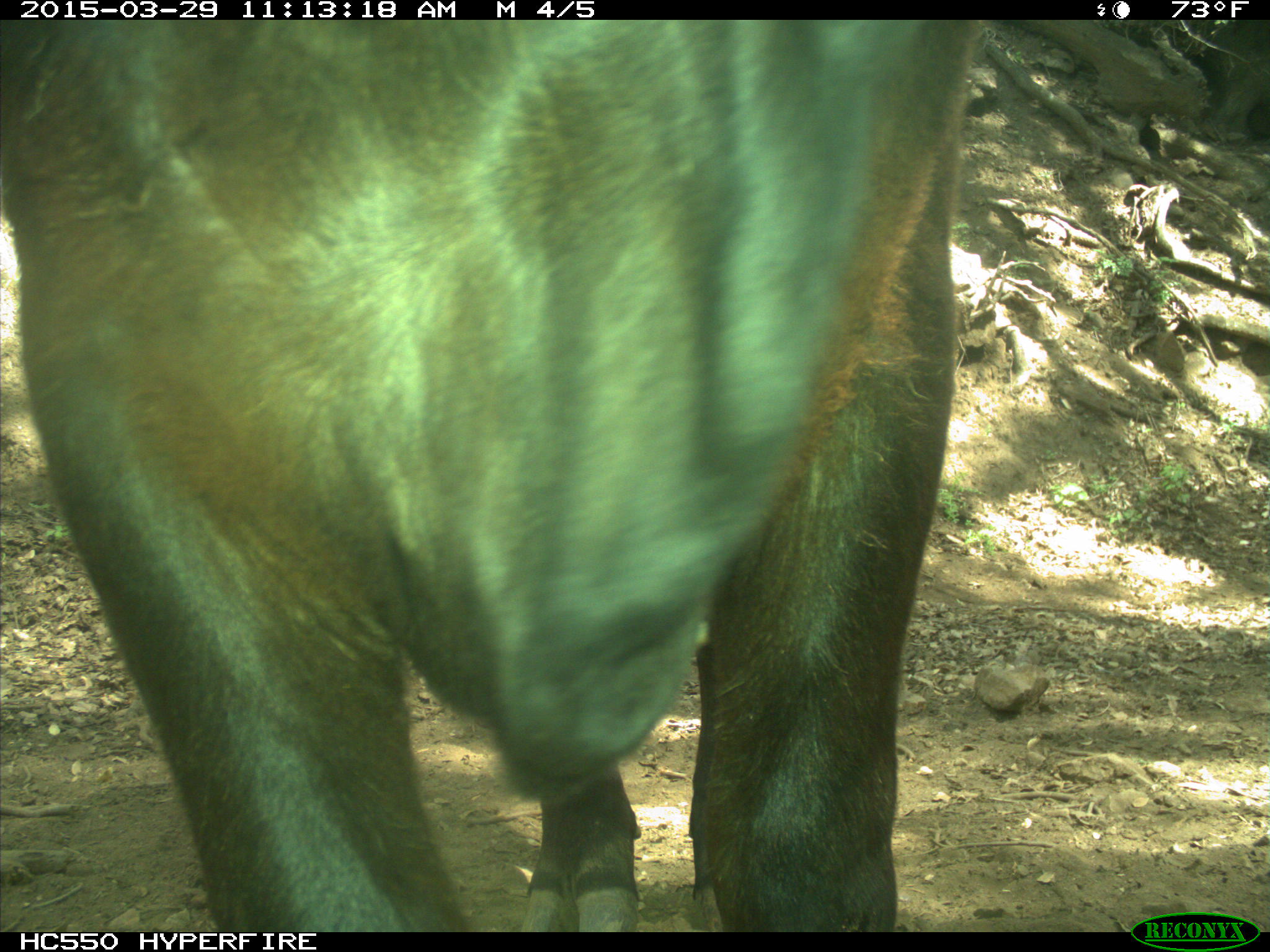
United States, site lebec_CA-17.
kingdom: Animalia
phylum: Chordata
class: Mammalia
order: Artiodactyla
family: Bovidae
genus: Bos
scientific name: Bos taurus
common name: domestic cow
Bos taurus (domestic cow).